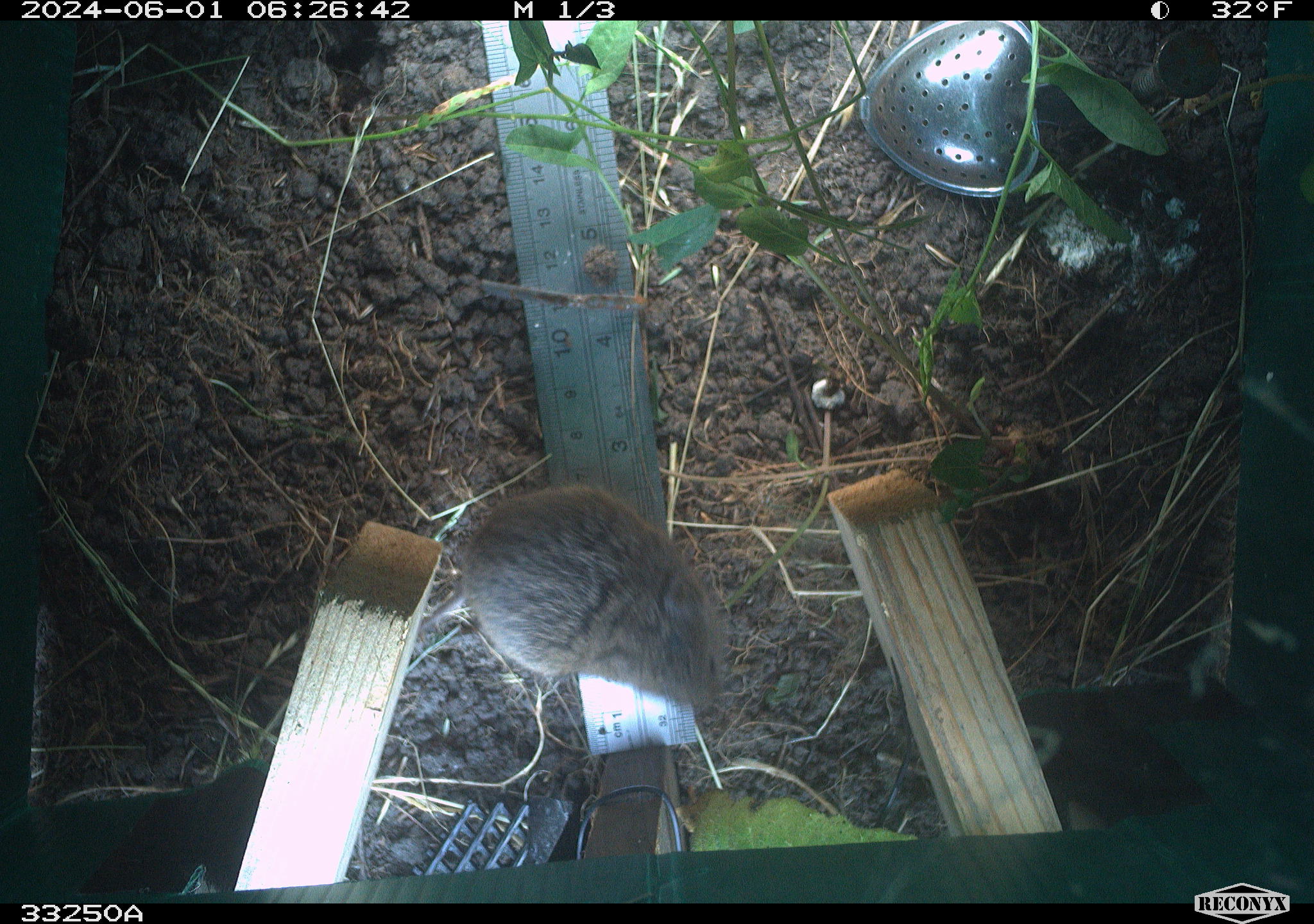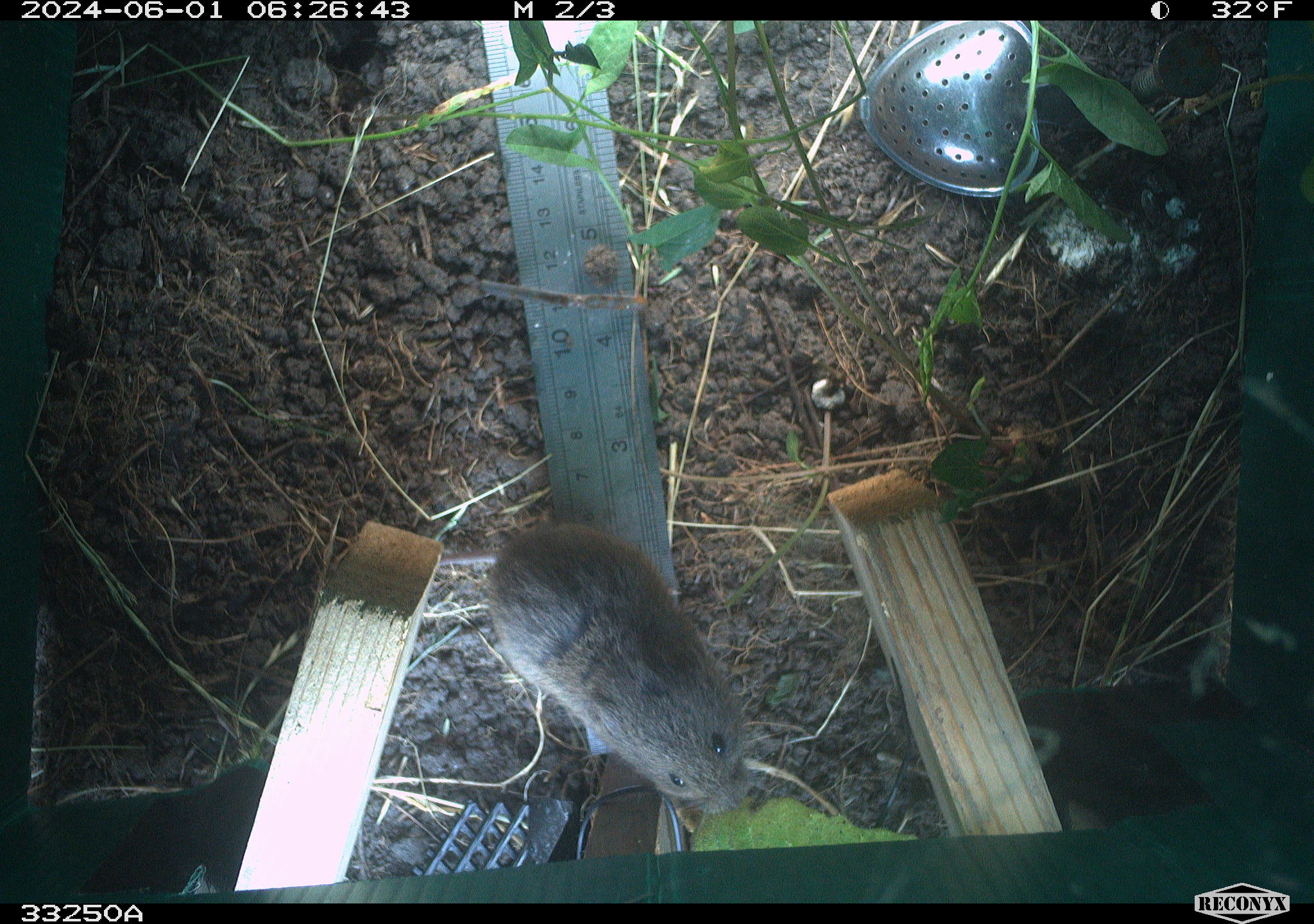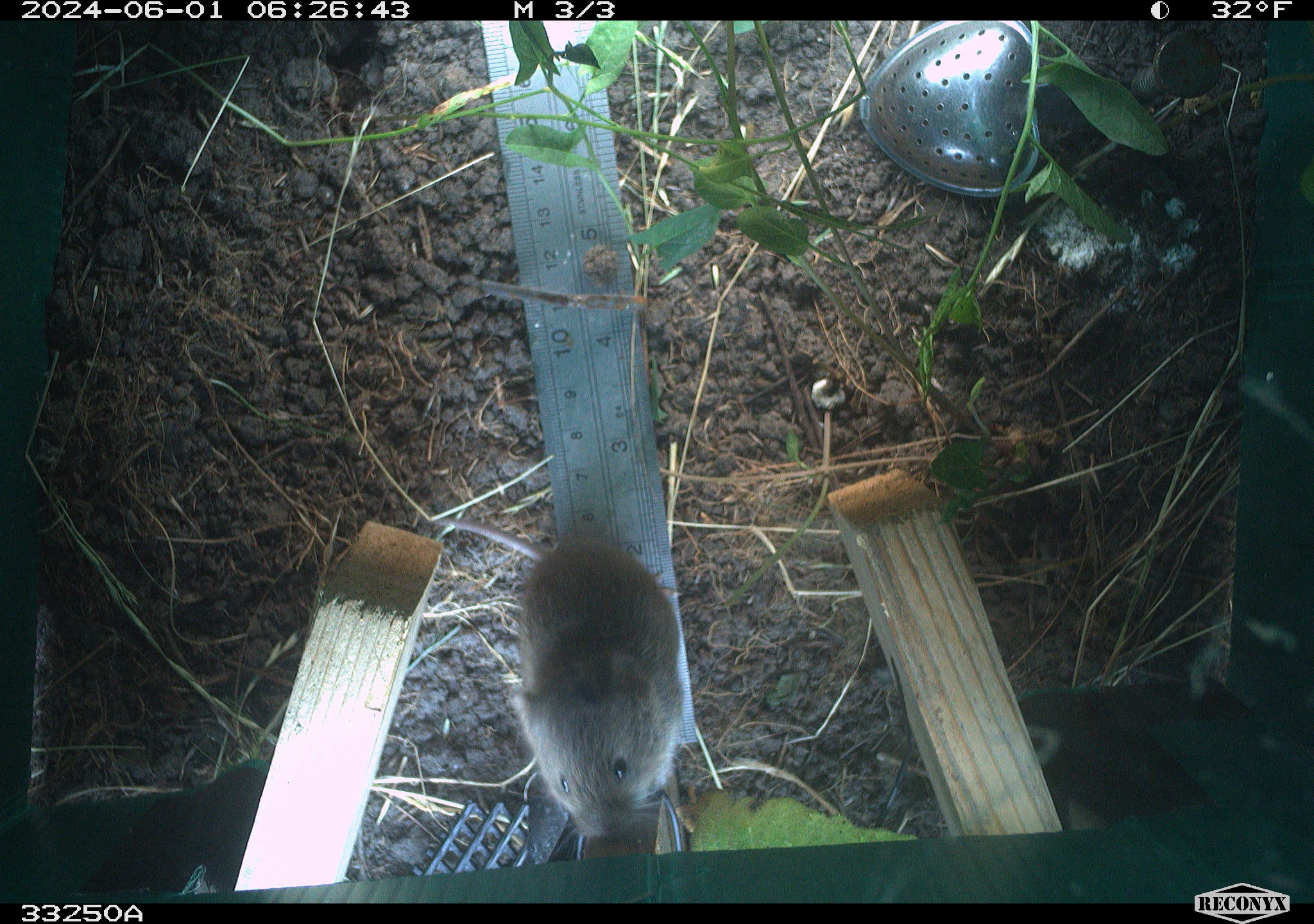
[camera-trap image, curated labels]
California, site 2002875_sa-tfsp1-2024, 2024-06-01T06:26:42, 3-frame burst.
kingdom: Animalia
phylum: Chordata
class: Mammalia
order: Rodentia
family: Cricetidae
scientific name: Arvicolinae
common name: voles, lemmings, and muskrats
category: arvicolinae subfamily